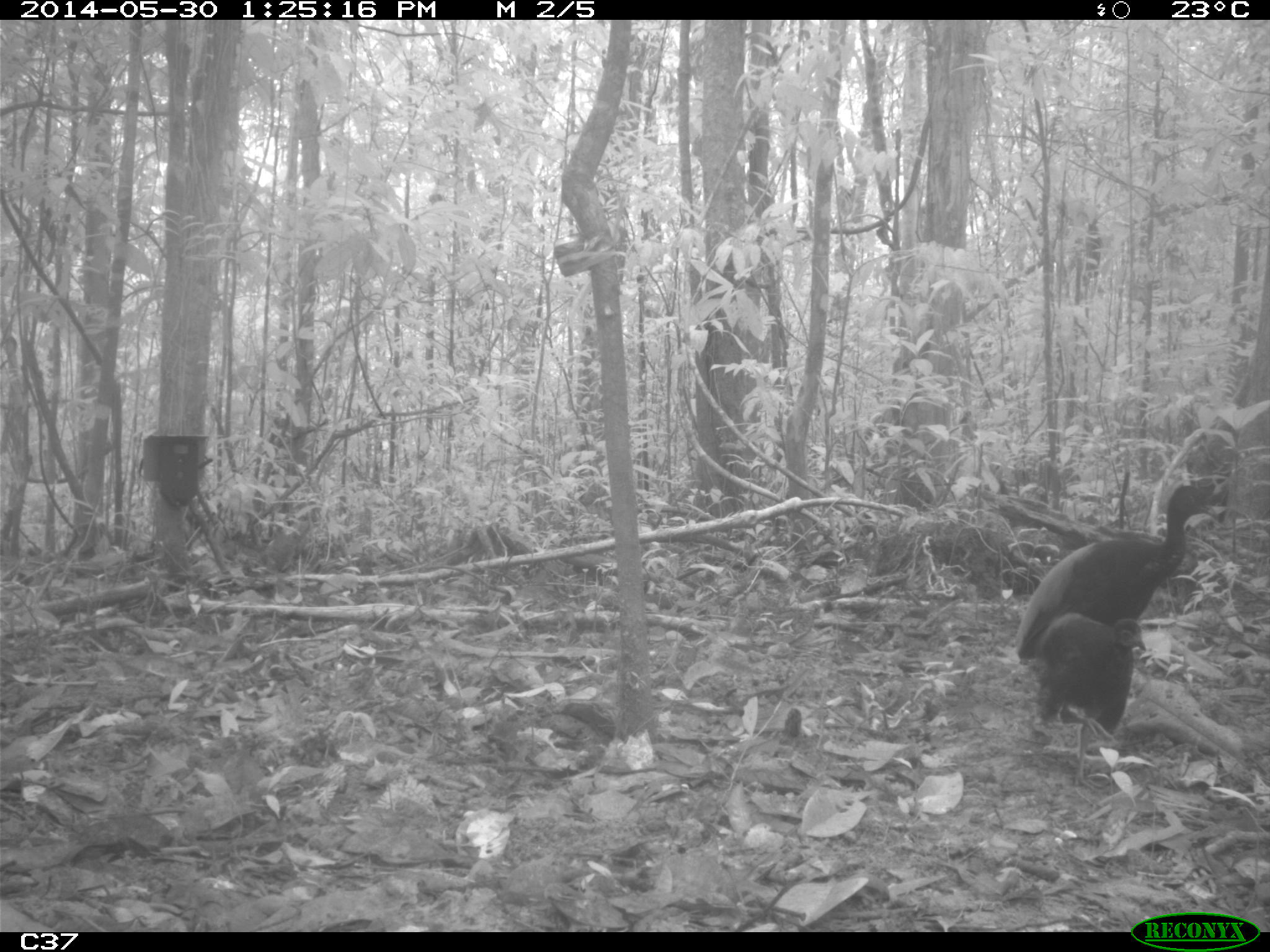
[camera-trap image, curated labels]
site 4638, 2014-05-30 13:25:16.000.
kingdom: Animalia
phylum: Chordata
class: Aves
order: Gruiformes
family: Psophiidae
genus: Psophia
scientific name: Psophia crepitans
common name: gray-winged trumpeter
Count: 2.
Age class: adult.